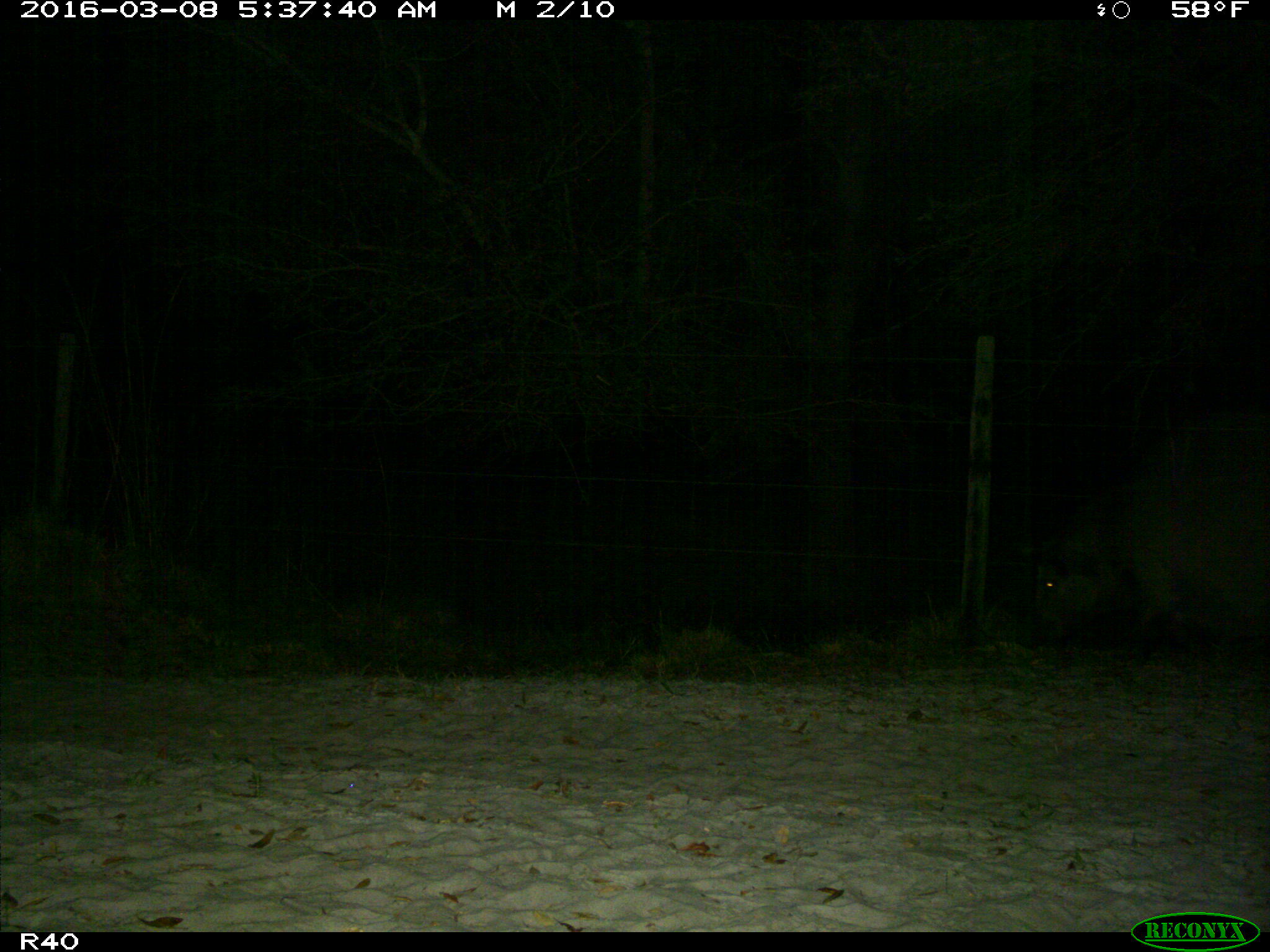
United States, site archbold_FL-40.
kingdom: Animalia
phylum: Chordata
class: Mammalia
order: Artiodactyla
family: Suidae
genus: Sus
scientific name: Sus scrofa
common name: wild boar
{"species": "Sus scrofa (wild boar)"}